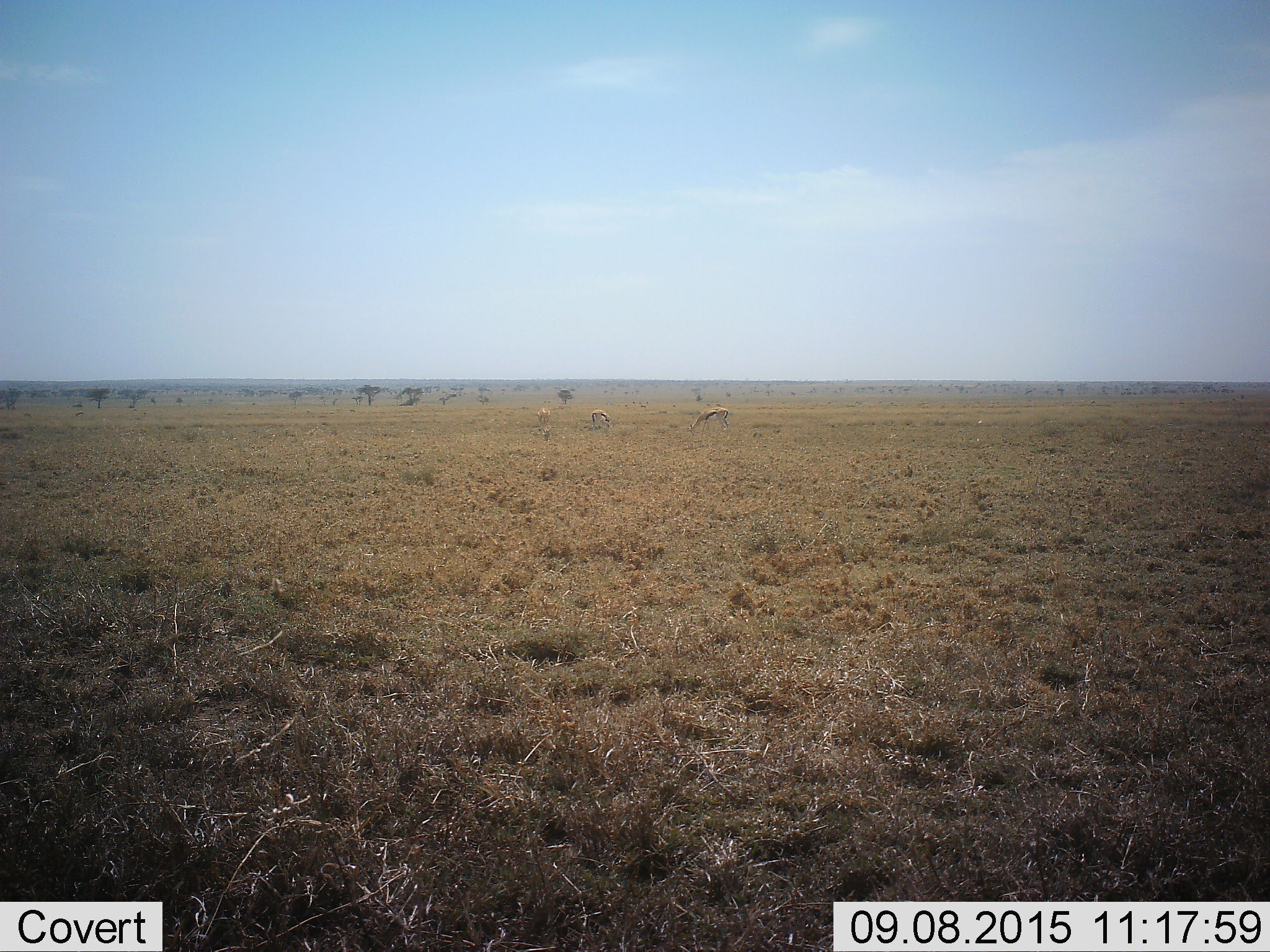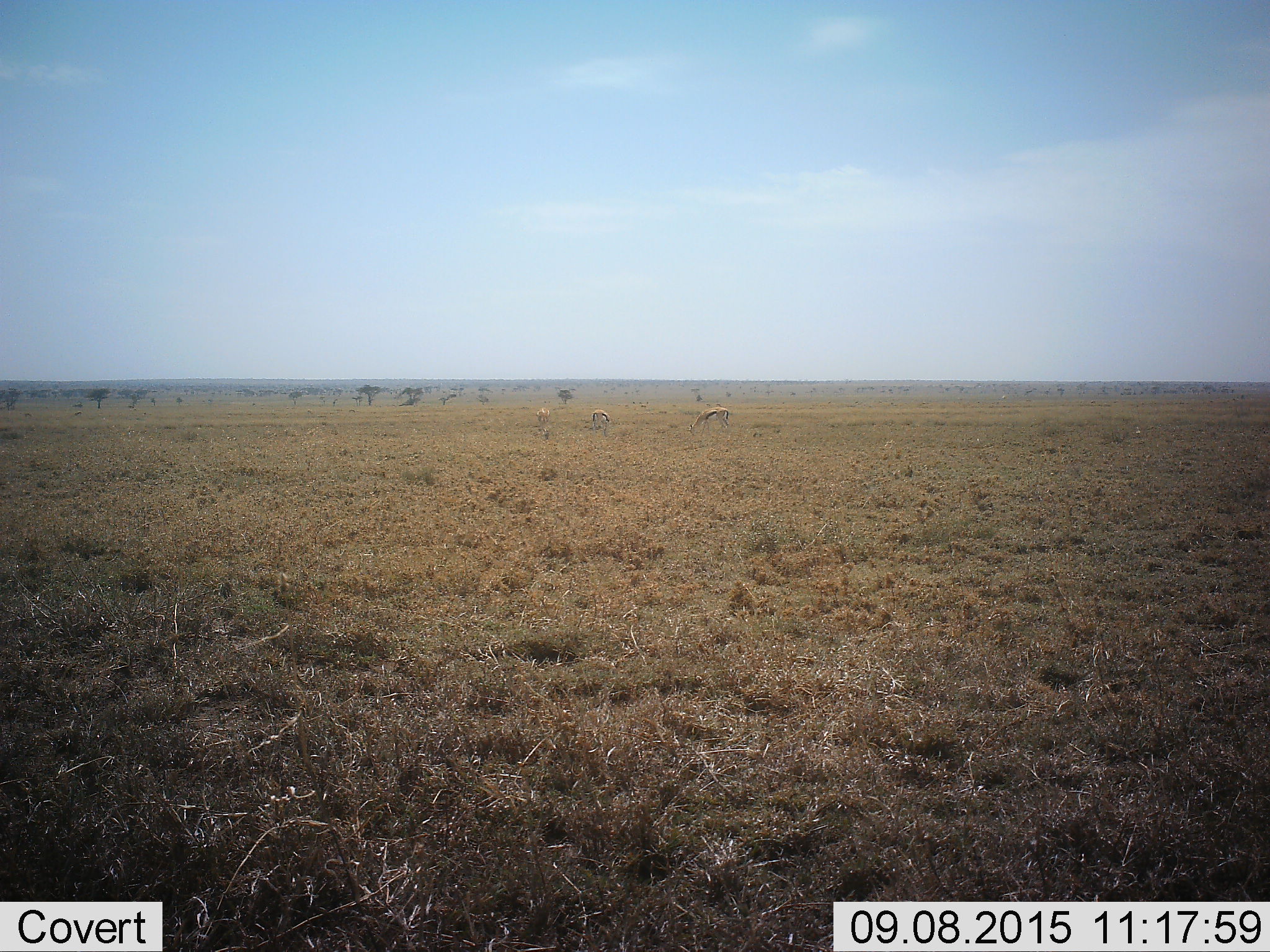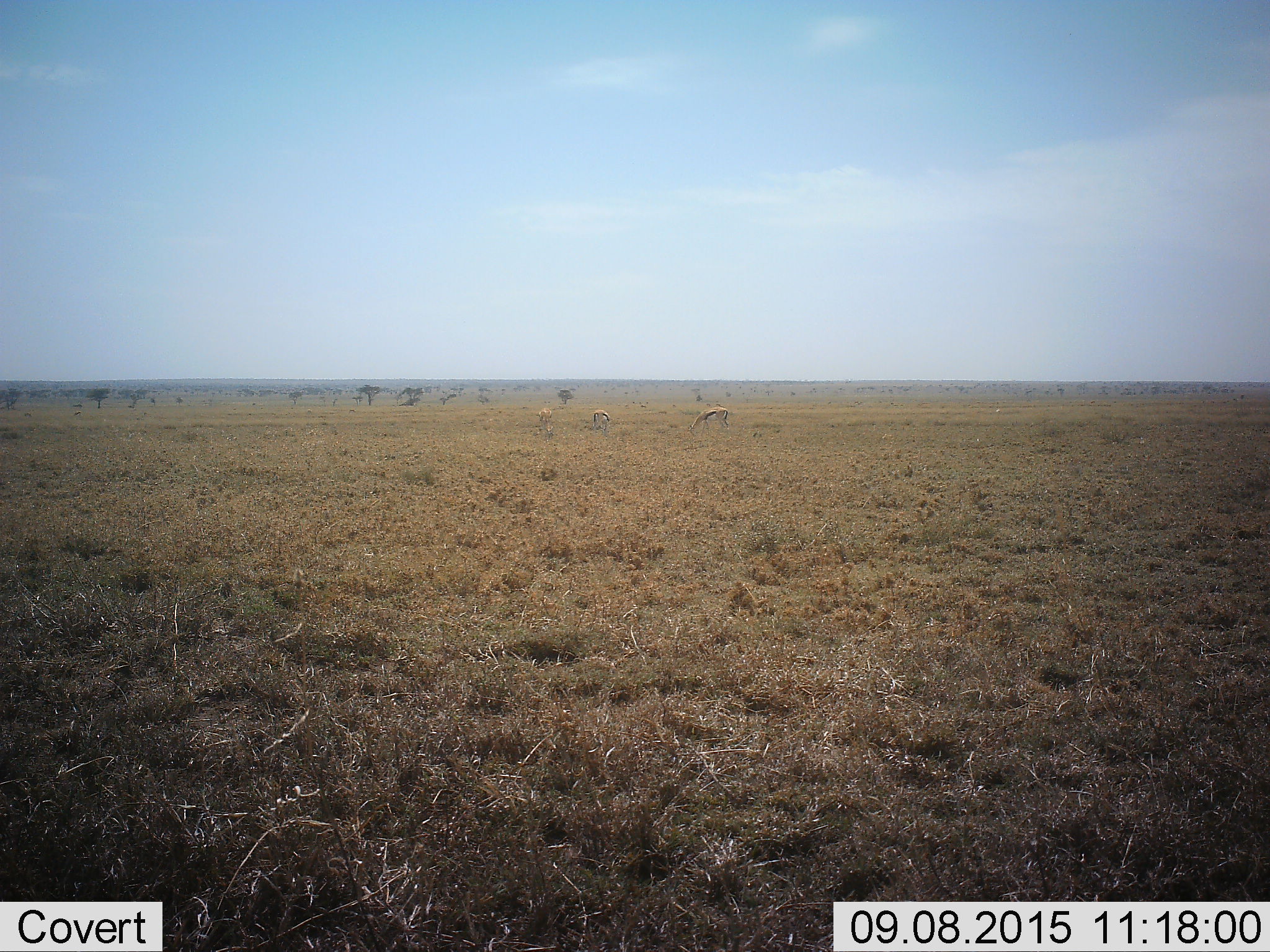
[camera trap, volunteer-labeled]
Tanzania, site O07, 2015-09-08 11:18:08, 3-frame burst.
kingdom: Animalia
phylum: Chordata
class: Mammalia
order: Artiodactyla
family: Bovidae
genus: Eudorcas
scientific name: Eudorcas thomsonii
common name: thomson's gazelle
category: gazellethomsons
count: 3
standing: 62%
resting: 0%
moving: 0%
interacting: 0%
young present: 0%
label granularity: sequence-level